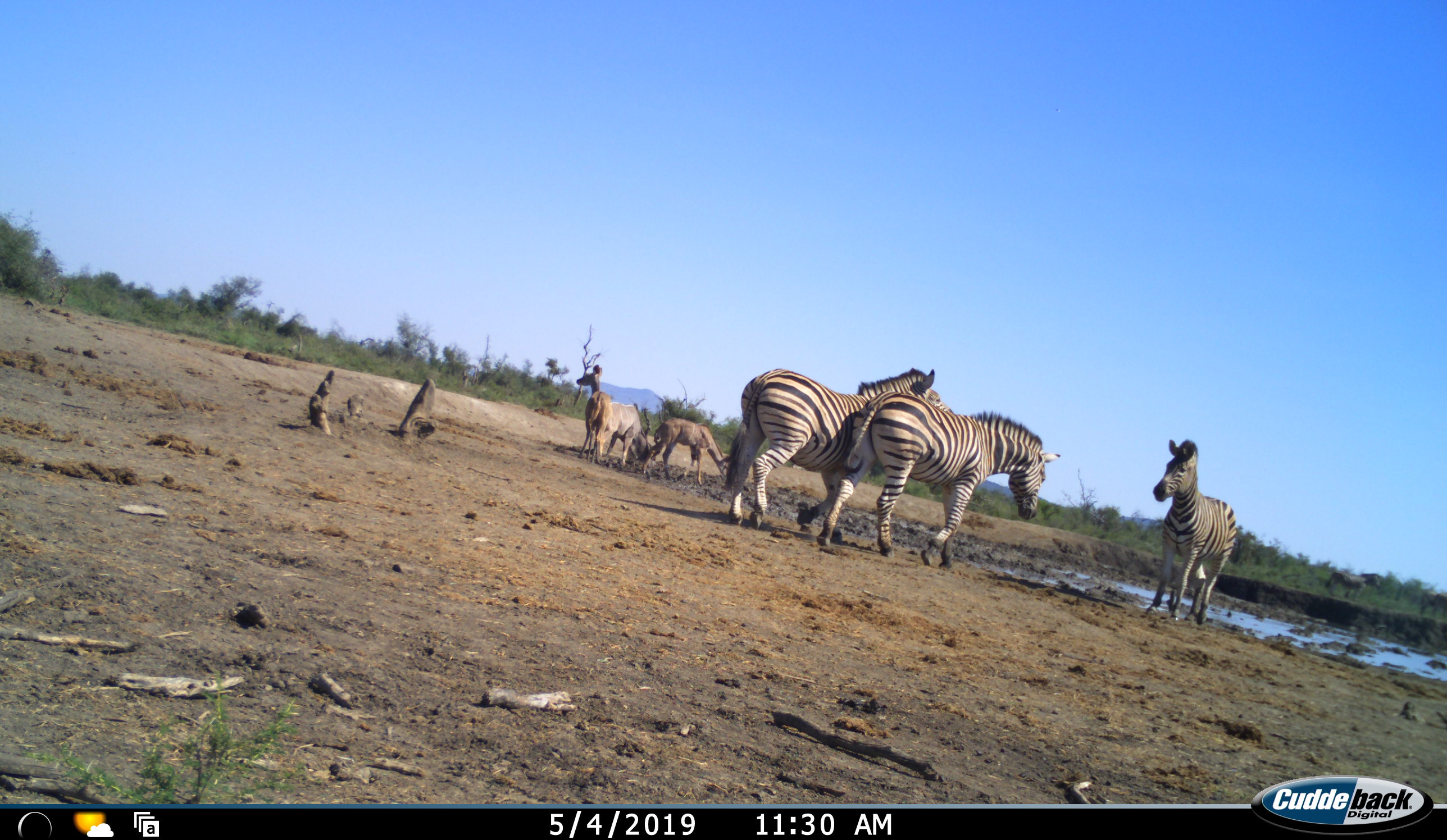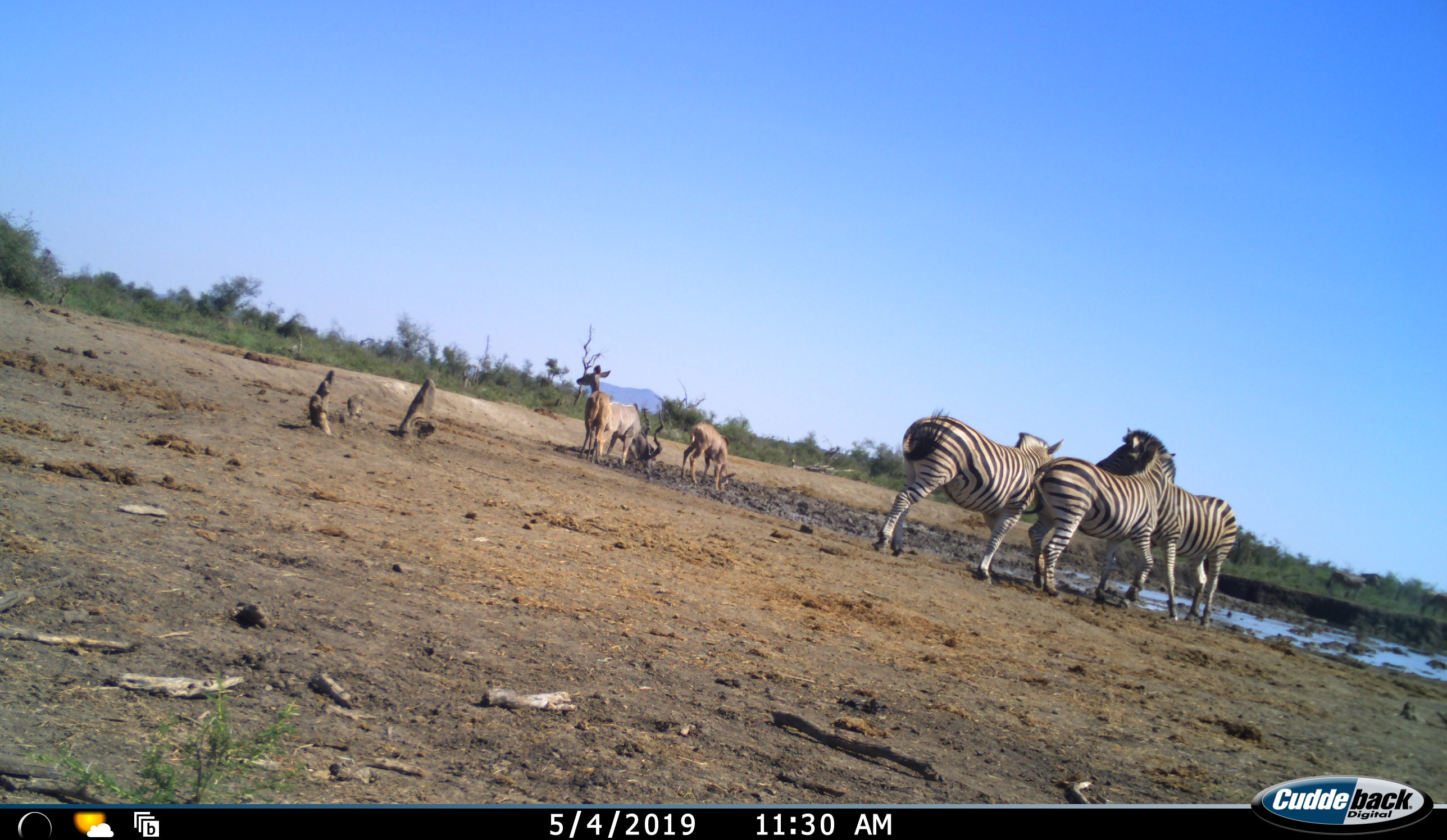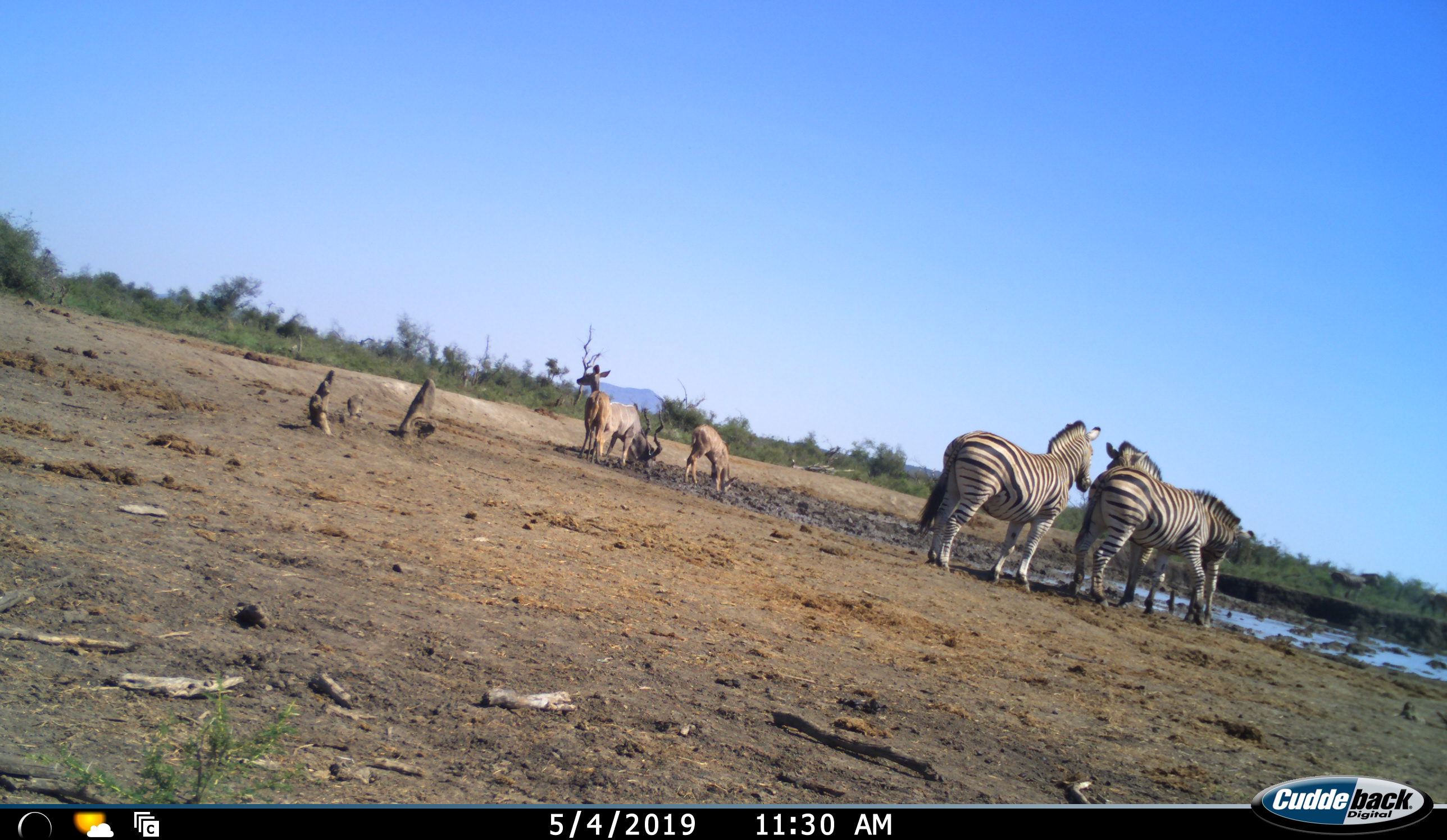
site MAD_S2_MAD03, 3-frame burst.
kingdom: Animalia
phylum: Chordata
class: Mammalia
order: Artiodactyla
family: Bovidae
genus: Tragelaphus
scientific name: Tragelaphus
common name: kudu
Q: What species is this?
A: Kudu (Tragelaphus).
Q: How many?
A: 3.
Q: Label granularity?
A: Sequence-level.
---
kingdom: Animalia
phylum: Chordata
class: Mammalia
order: Perissodactyla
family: Equidae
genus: Equus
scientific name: Equus quagga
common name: plains zebra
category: zebraplains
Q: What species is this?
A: Zebraplains (plains zebra) (Equus quagga).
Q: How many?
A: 3.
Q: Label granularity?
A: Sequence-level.